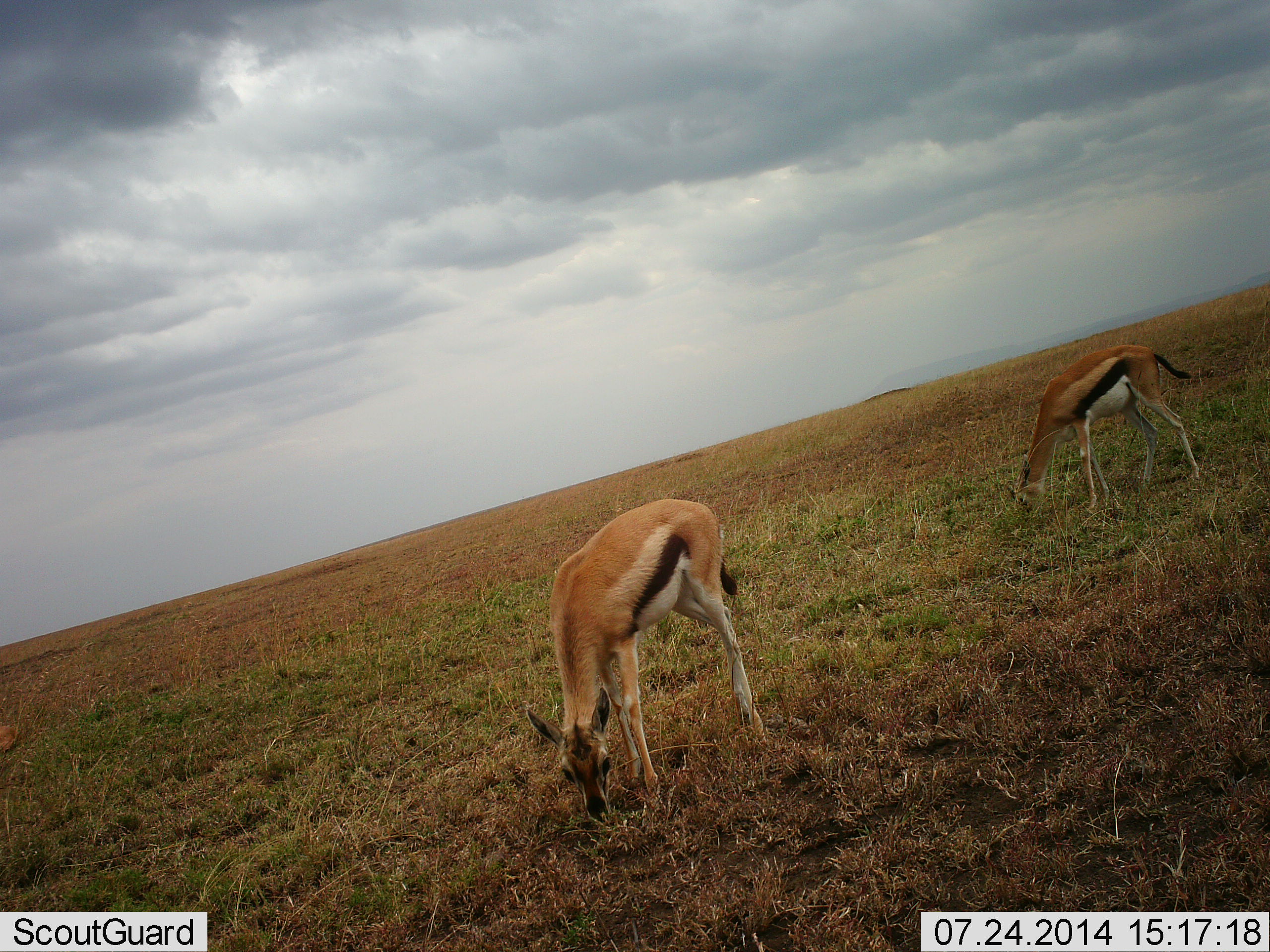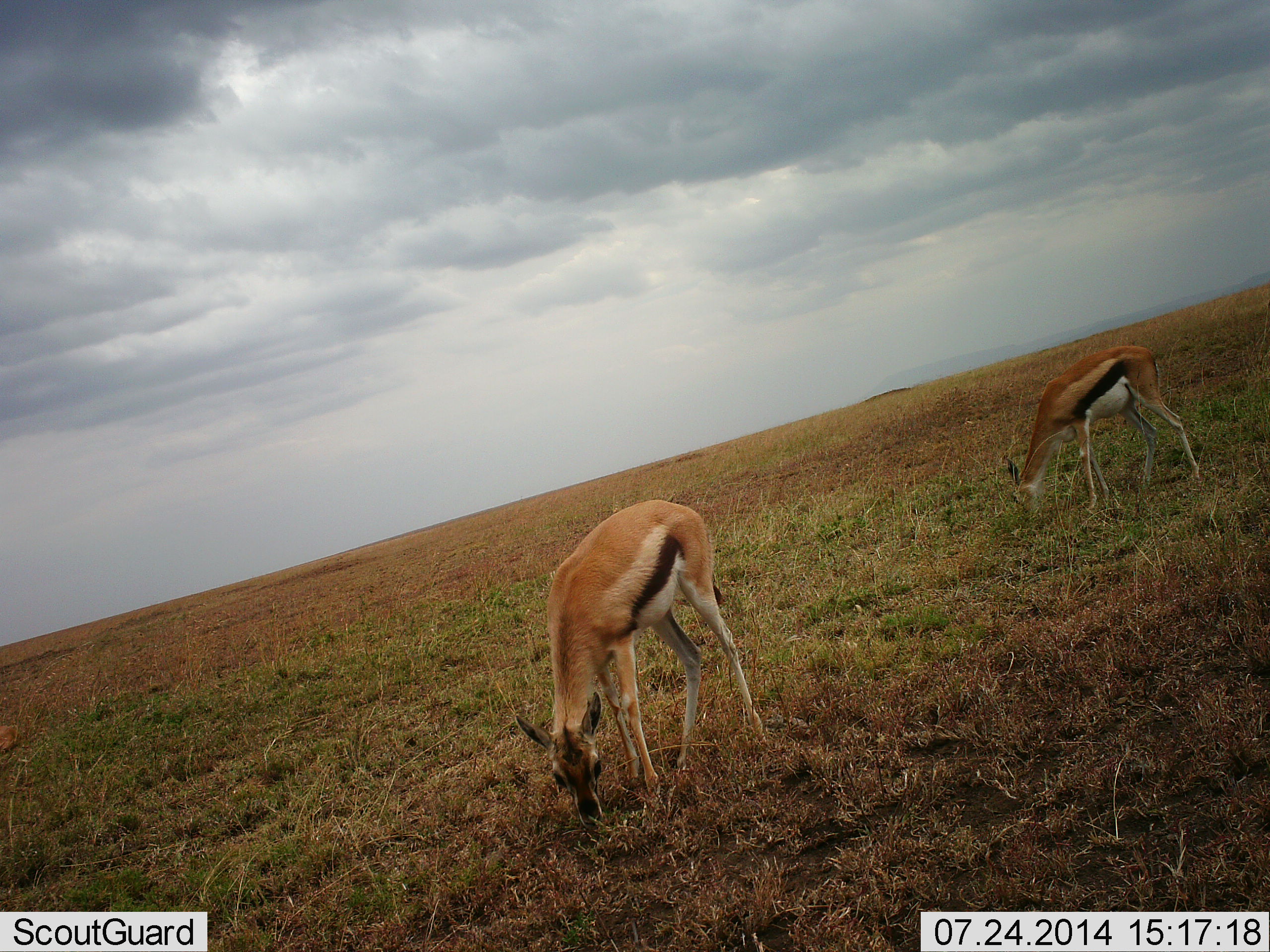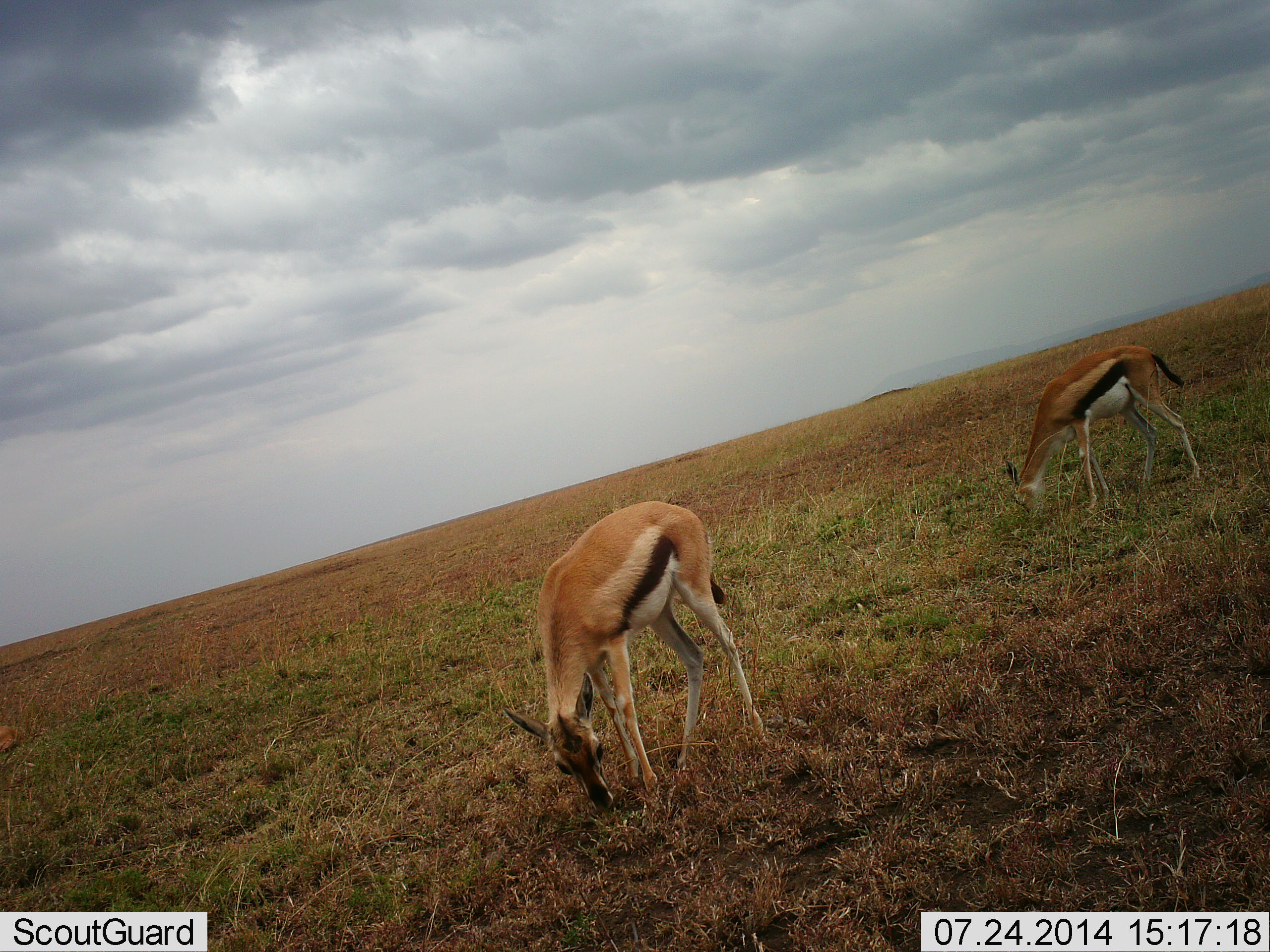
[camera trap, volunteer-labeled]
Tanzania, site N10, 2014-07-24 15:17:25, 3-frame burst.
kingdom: Animalia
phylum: Chordata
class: Mammalia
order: Artiodactyla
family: Bovidae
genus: Eudorcas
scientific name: Eudorcas thomsonii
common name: thomson's gazelle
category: gazellethomsons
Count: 2.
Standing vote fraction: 30%.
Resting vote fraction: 0%.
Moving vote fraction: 0%.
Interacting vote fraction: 0%.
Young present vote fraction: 0%.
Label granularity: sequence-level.